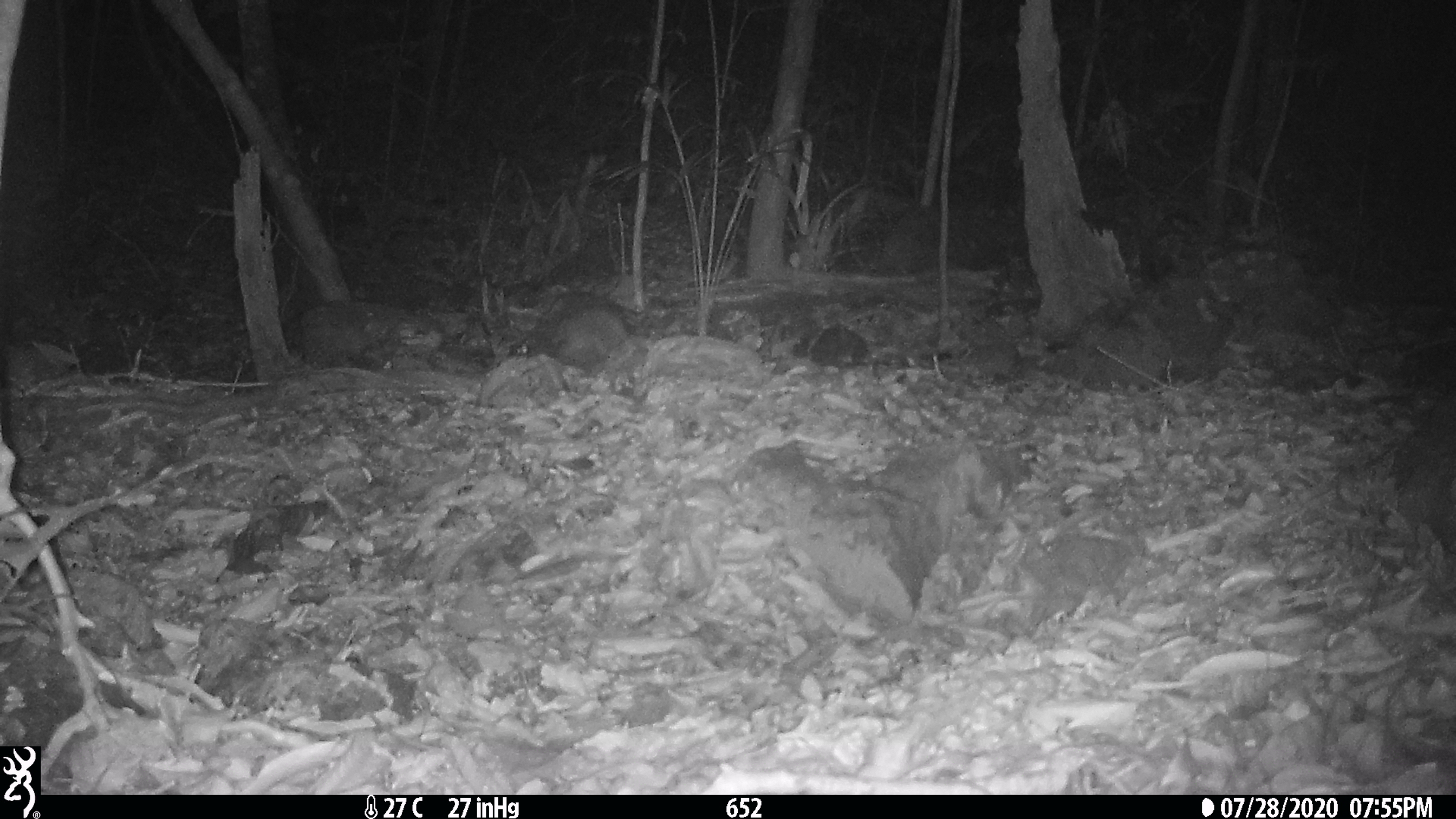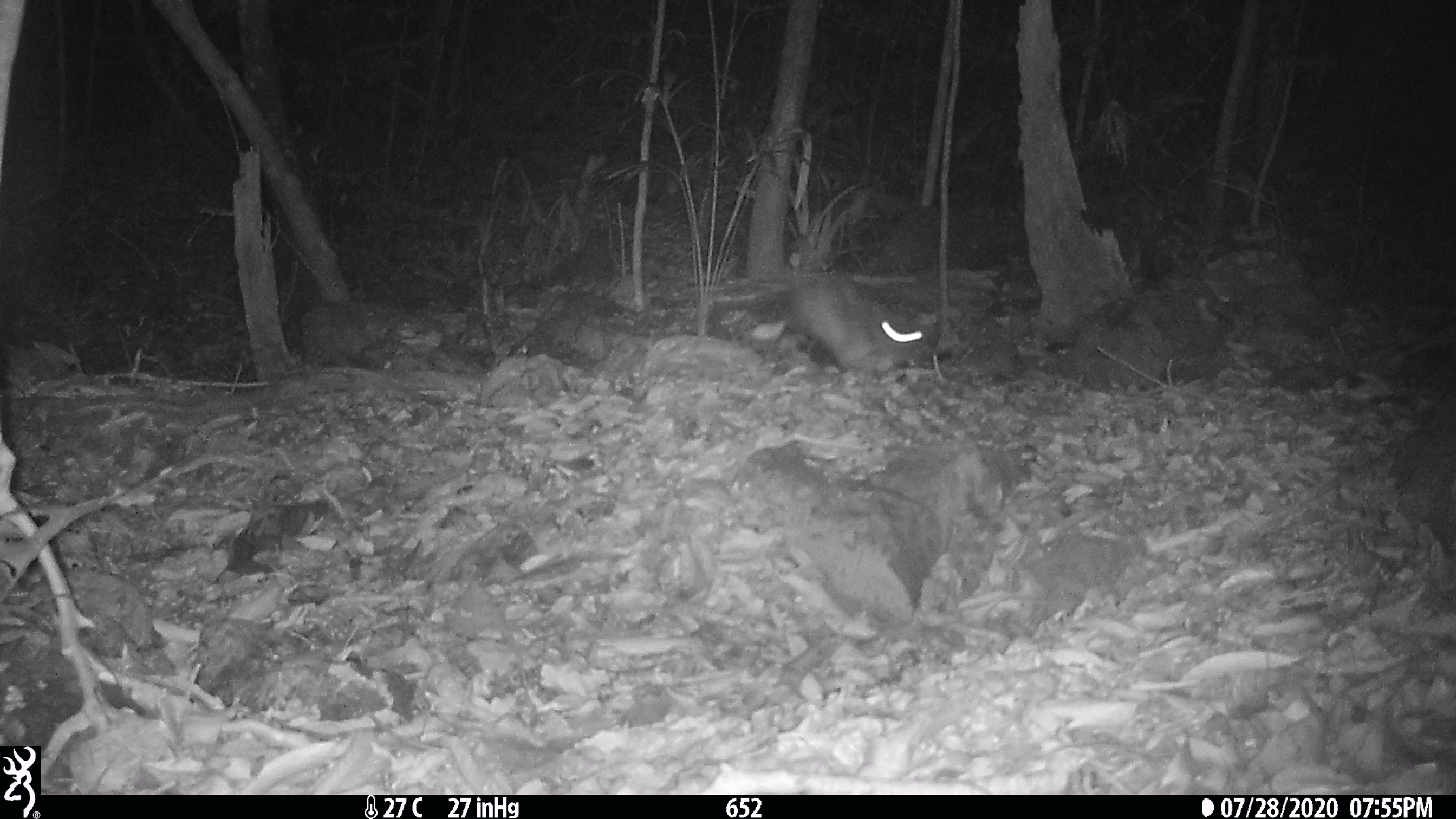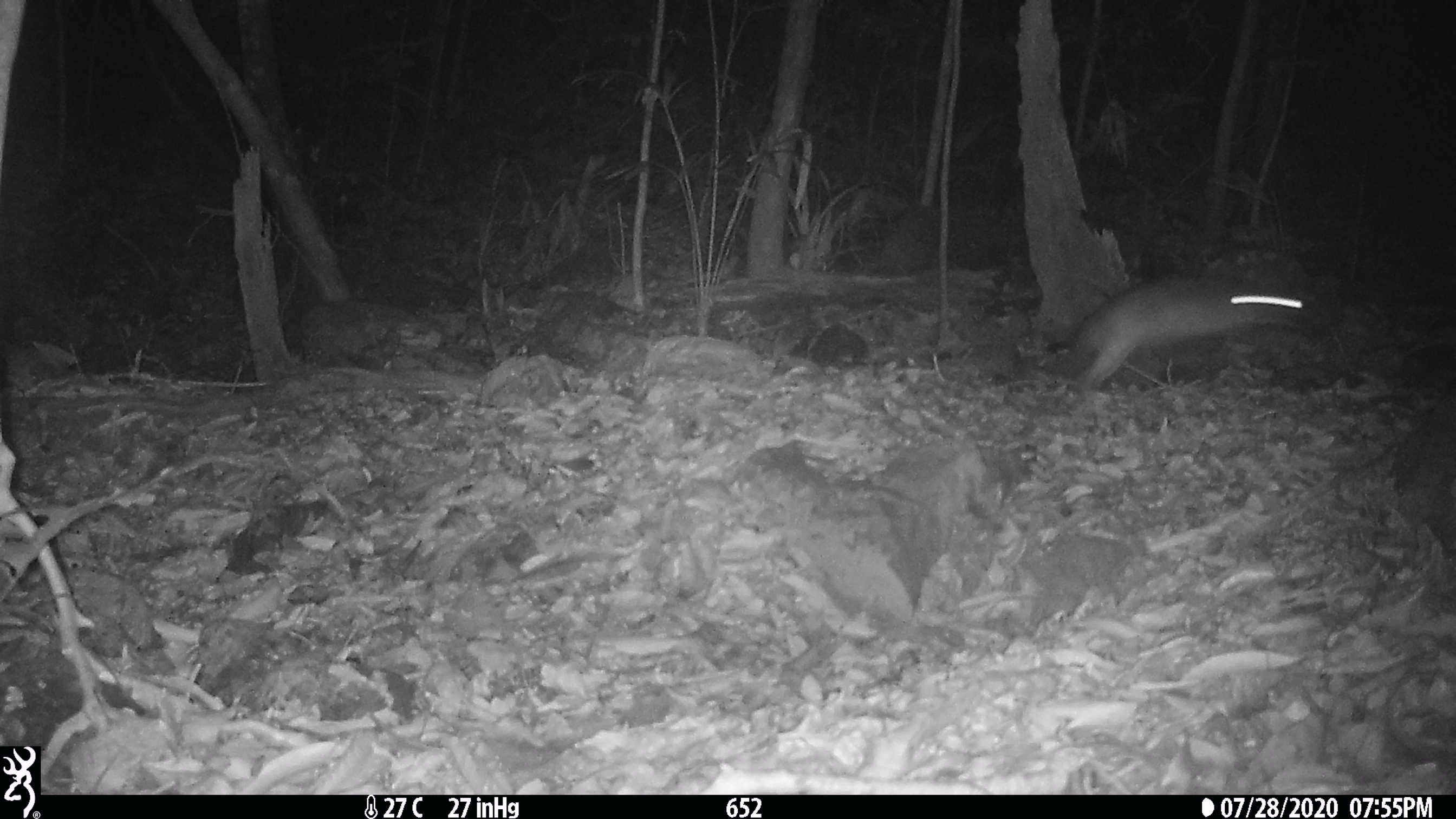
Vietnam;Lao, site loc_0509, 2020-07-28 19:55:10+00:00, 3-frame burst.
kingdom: Animalia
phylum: Chordata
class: Mammalia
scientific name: Mammalia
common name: mammal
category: unidentified small mammal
Unidentified small mammal (mammal) (Mammalia). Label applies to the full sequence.